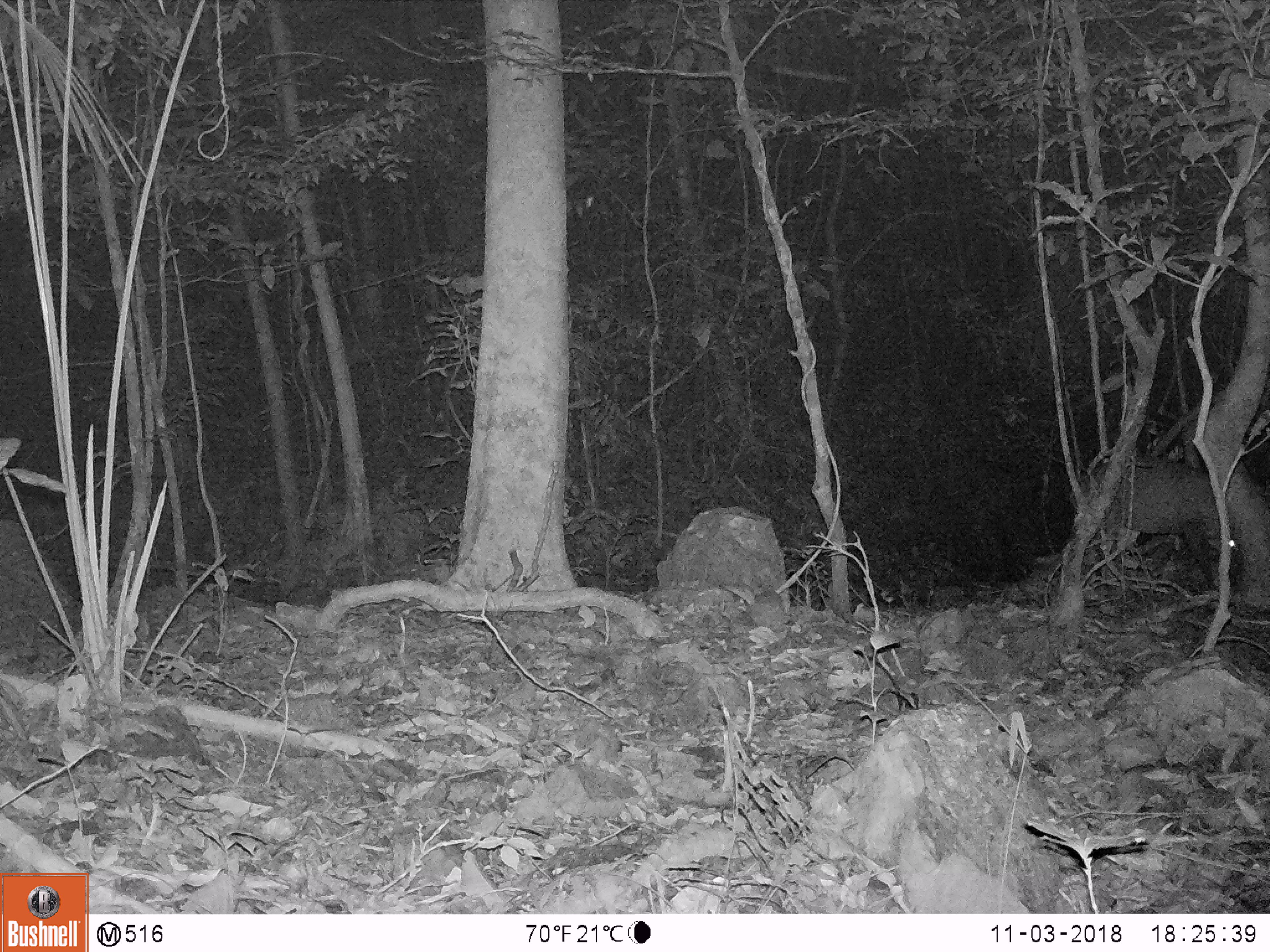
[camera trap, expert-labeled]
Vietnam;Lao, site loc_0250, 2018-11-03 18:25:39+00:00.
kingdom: Animalia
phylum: Chordata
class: Mammalia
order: Artiodactyla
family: Cervidae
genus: Muntiacus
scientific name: Muntiacus vuquangensis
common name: large-antlered muntjac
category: large antlered muntjac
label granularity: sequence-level